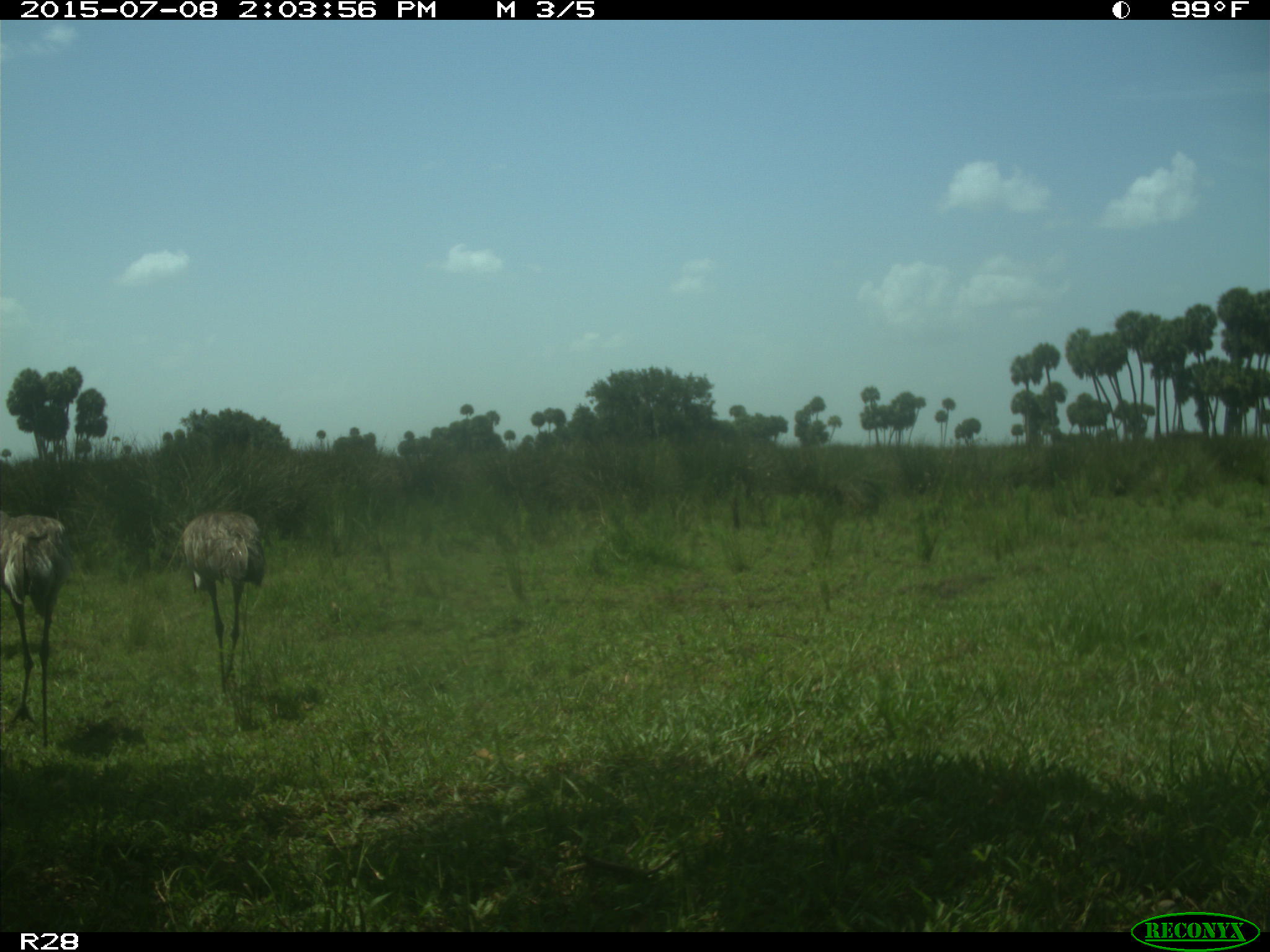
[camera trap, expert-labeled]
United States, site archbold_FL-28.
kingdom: Animalia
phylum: Chordata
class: Aves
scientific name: Aves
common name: birds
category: unidentified bird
Unidentified bird (birds) (Aves).